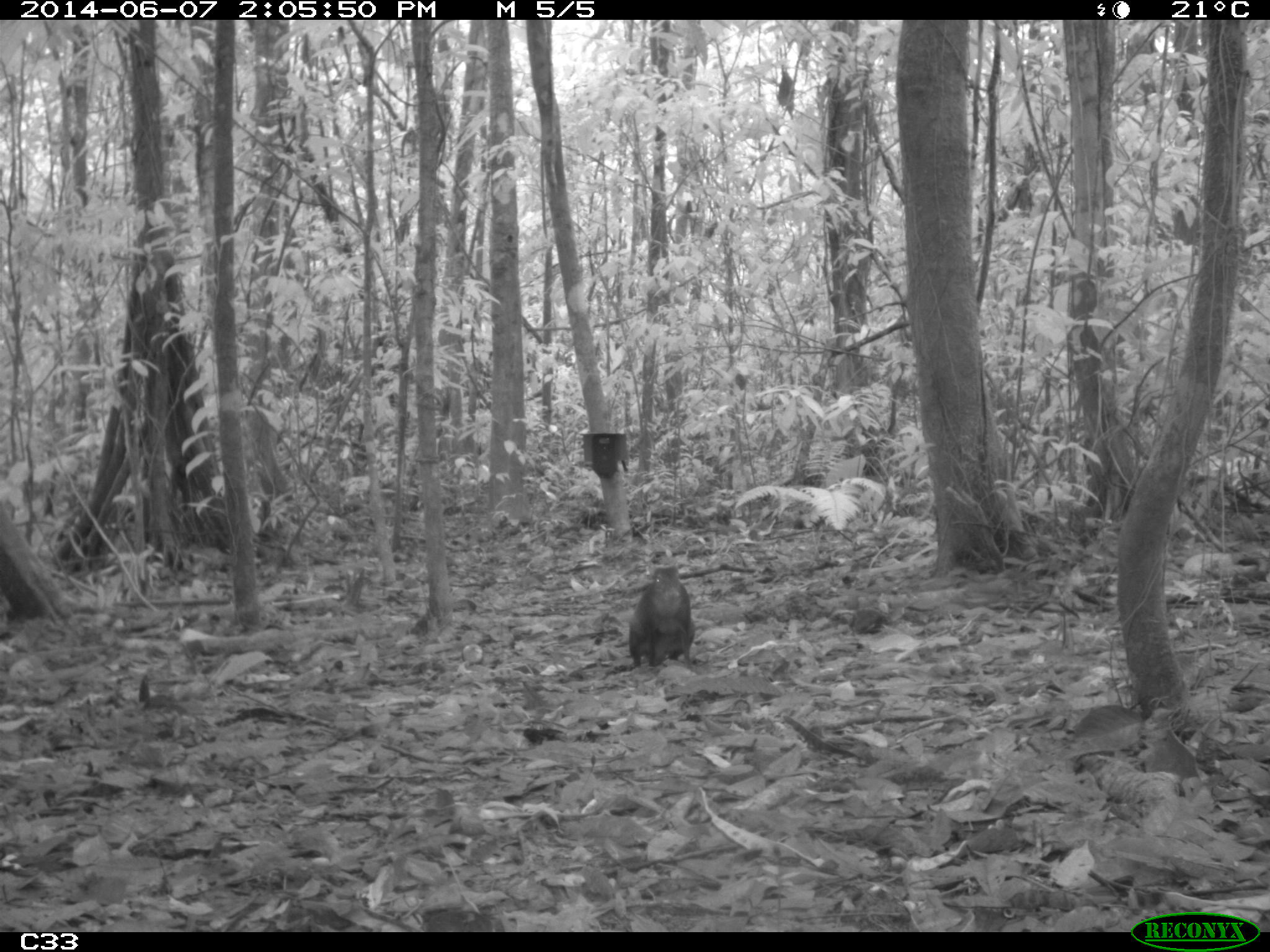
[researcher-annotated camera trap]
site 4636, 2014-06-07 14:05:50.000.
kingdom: Animalia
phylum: Chordata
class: Mammalia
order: Rodentia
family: Dasyproctidae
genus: Dasyprocta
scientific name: Dasyprocta leporina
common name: red-rumped agouti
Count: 1.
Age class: adult.